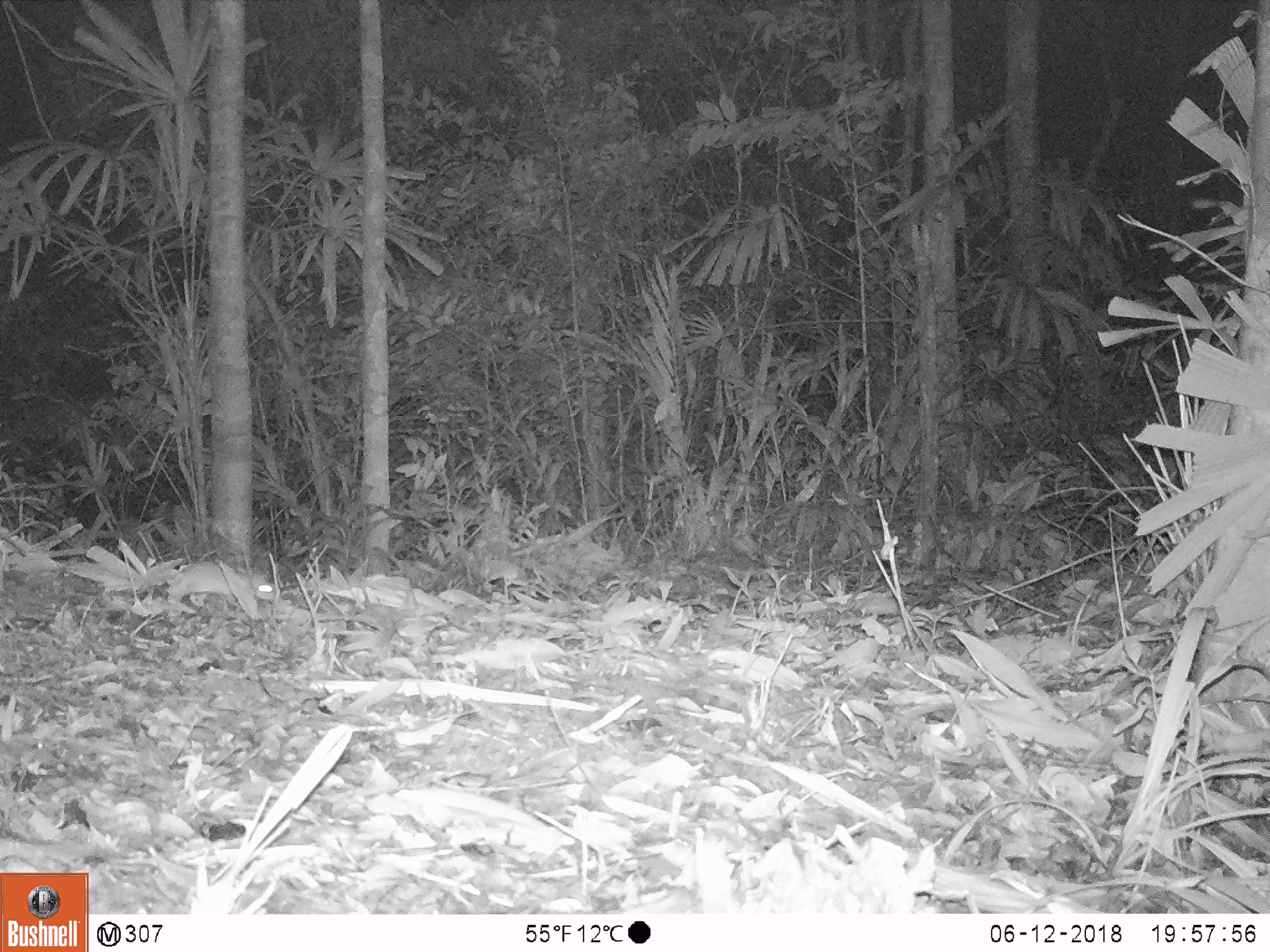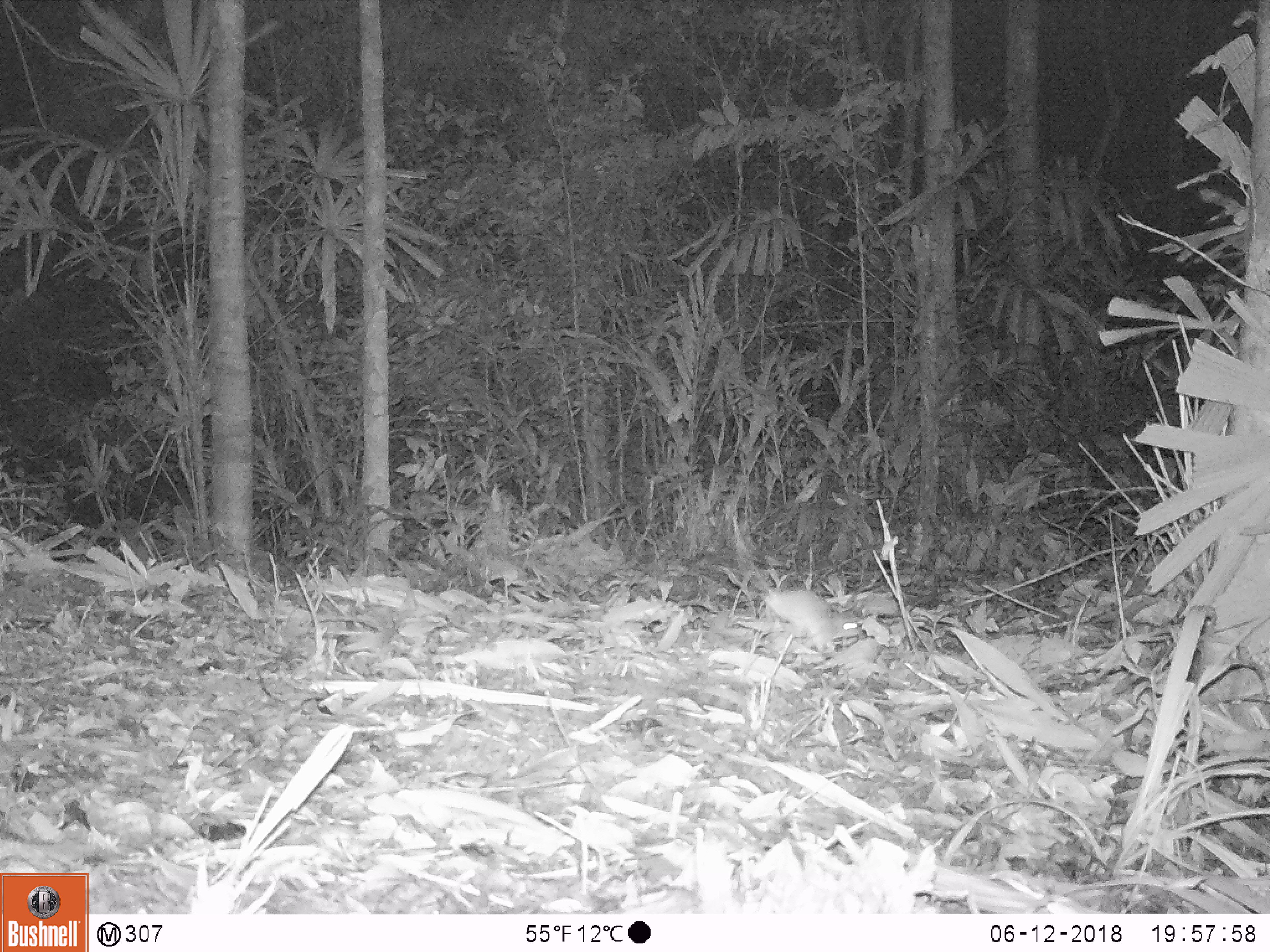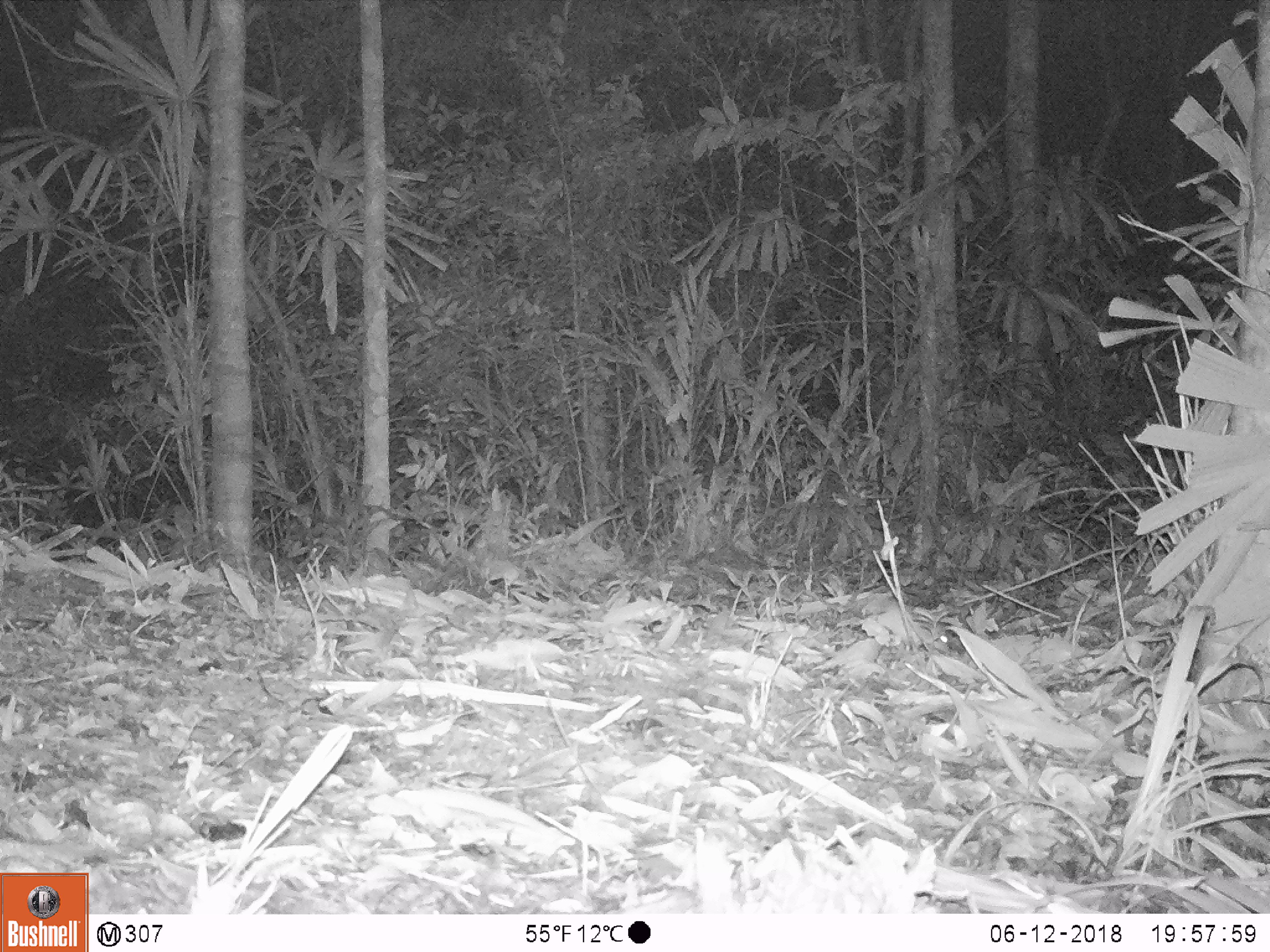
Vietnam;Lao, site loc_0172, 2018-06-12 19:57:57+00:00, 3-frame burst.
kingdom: Animalia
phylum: Chordata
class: Mammalia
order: Rodentia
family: Muridae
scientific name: Muridae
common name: old-world mice and rats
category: unidentified murid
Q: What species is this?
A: Unidentified murid (old-world mice and rats) (Muridae).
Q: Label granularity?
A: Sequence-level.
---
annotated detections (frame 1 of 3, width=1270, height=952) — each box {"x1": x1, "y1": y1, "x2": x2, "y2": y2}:
unidentified murid: {"x1": 164, "y1": 560, "x2": 282, "y2": 621}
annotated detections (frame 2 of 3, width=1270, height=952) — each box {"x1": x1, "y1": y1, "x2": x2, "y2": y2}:
unidentified murid: {"x1": 730, "y1": 513, "x2": 866, "y2": 652}